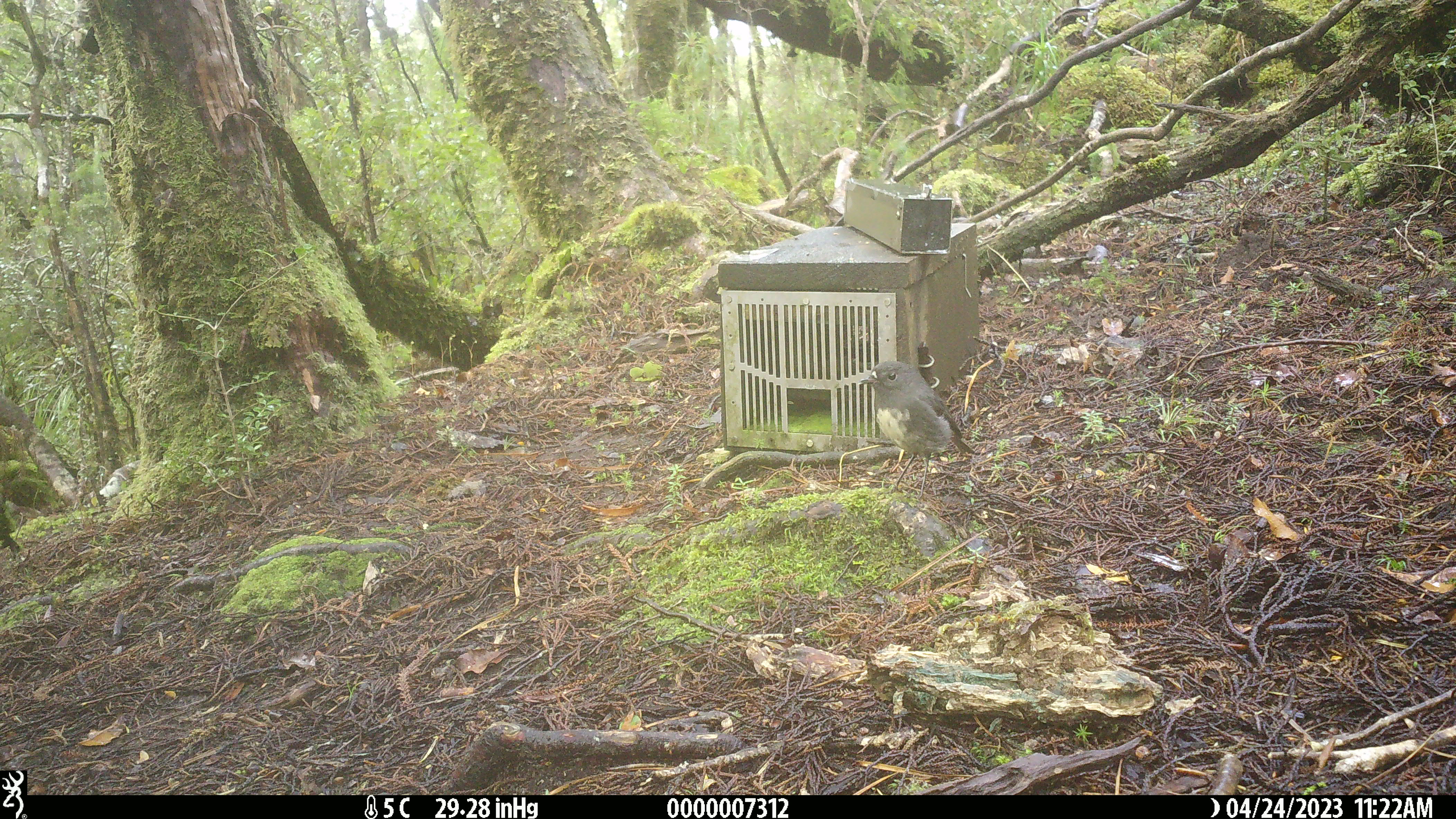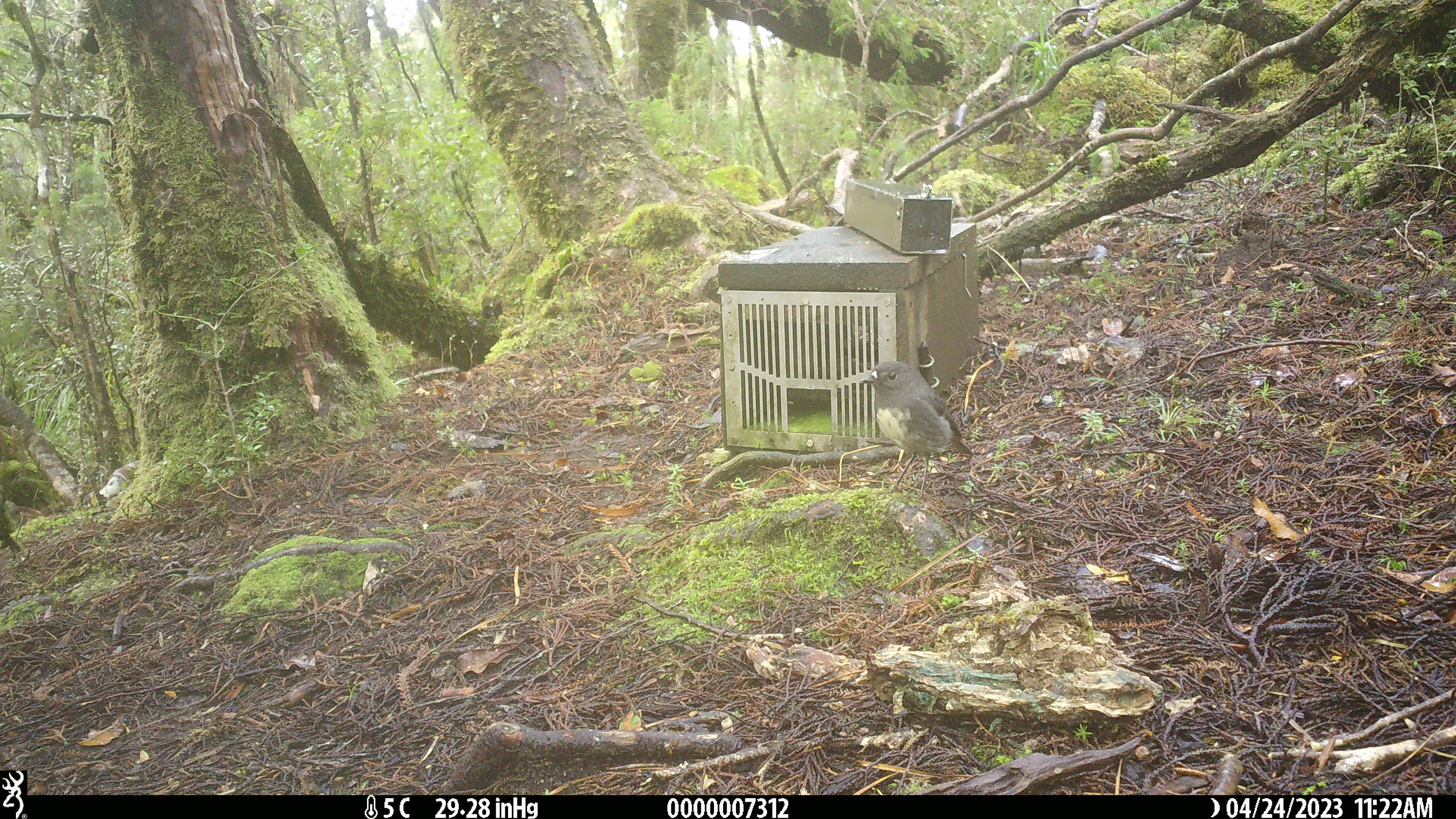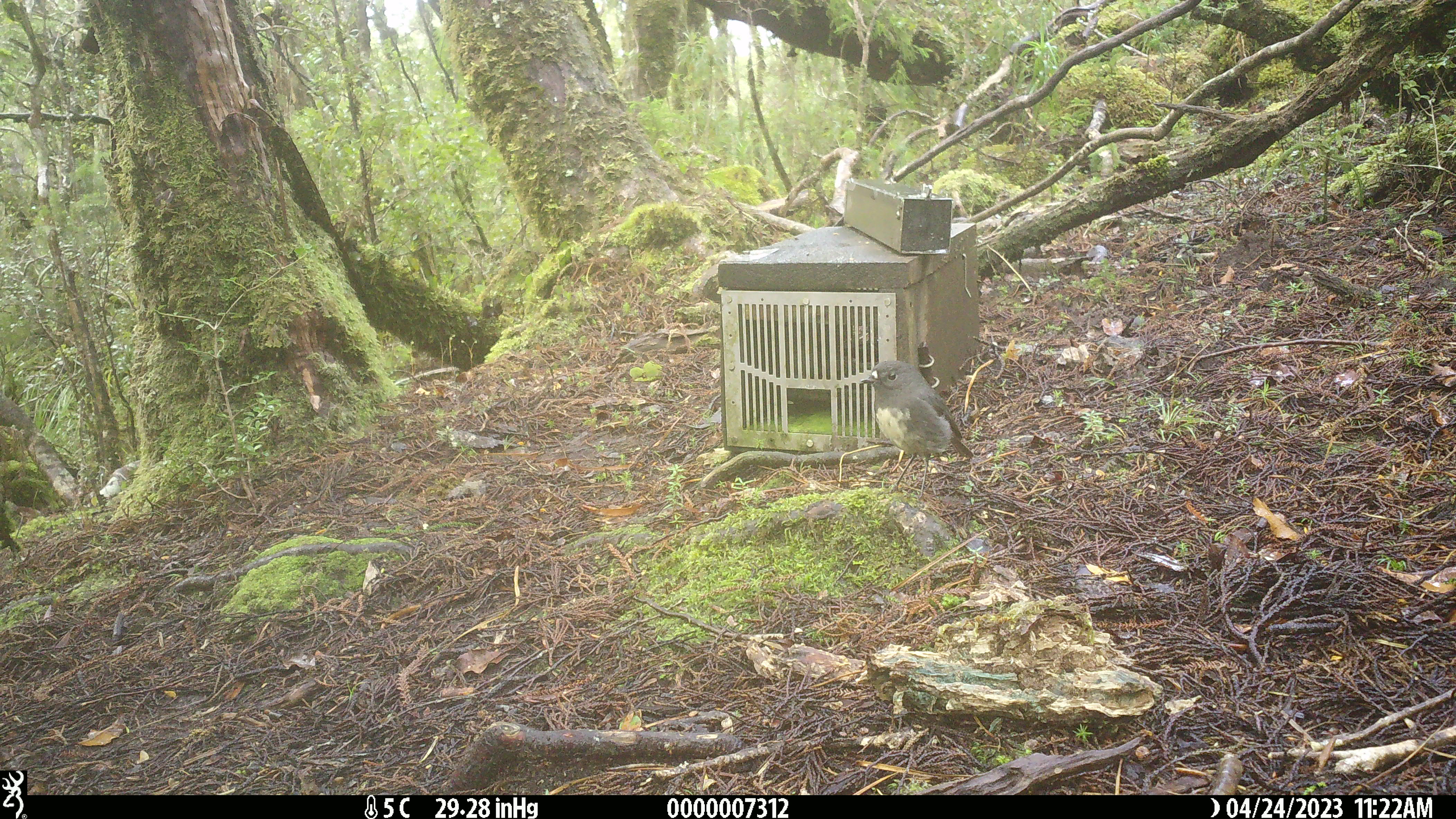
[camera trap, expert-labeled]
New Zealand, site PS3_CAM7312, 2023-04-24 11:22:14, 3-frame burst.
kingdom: Animalia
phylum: Chordata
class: Aves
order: Passeriformes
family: Petroicidae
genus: Petroica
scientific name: Petroica australis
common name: new zealand robin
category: robin